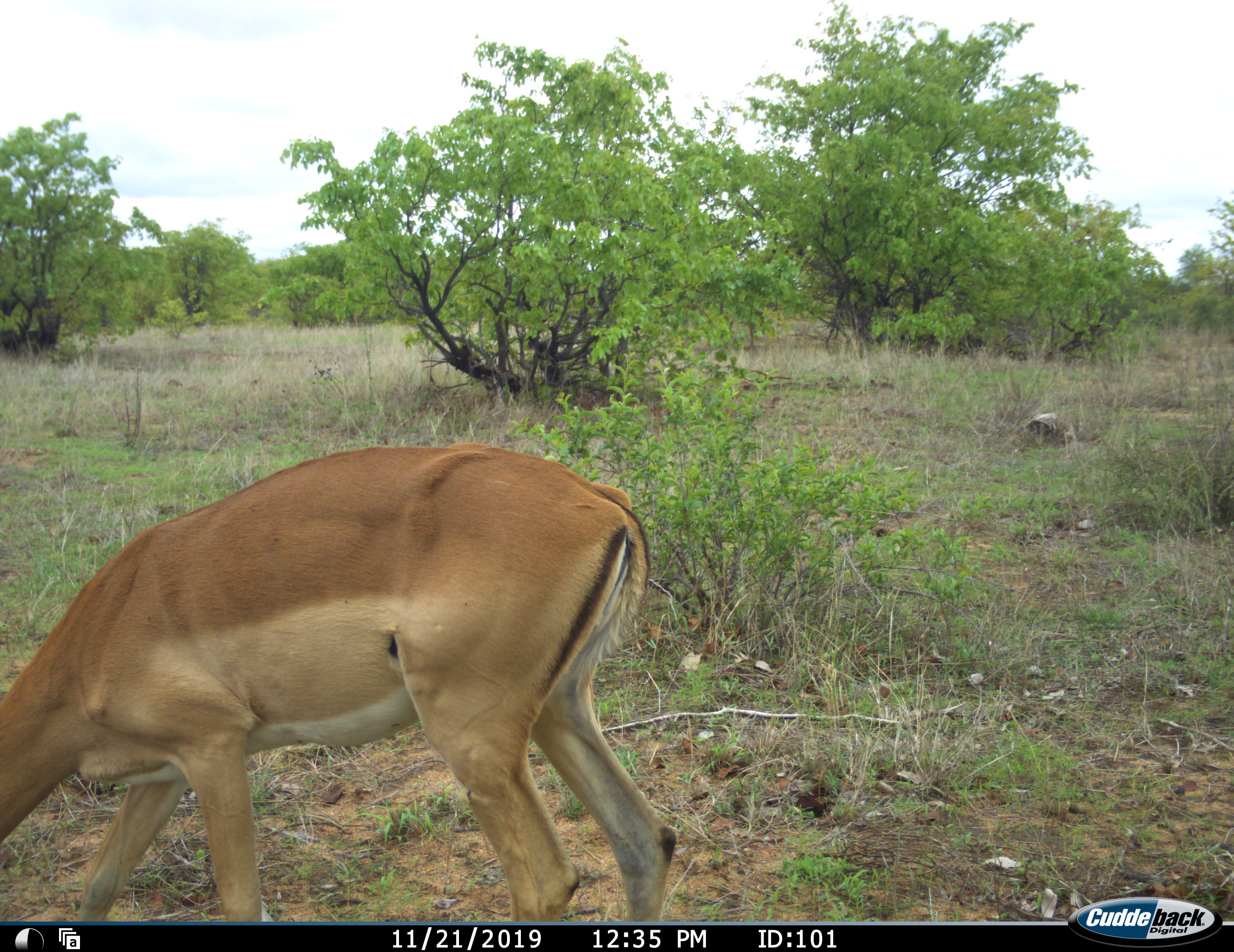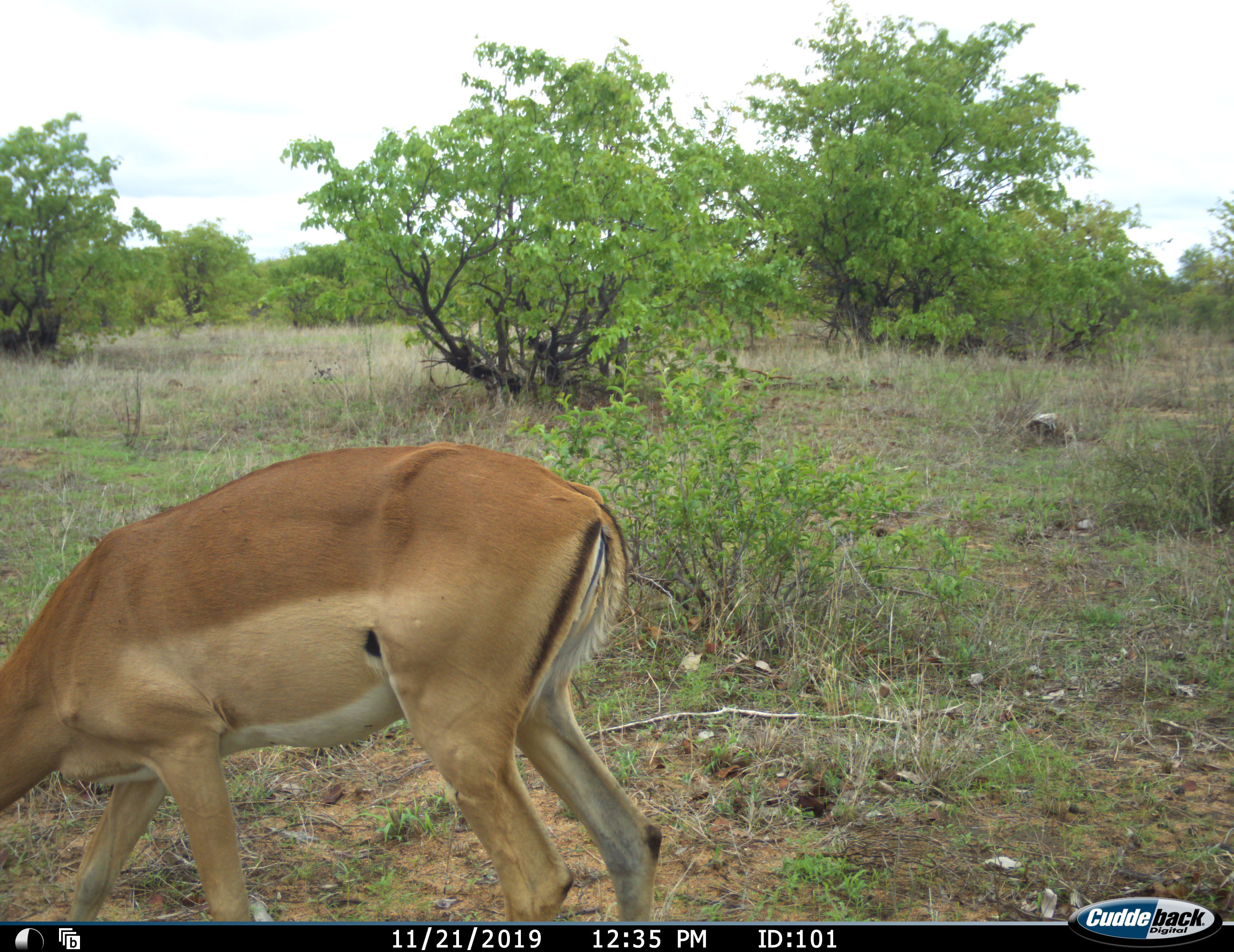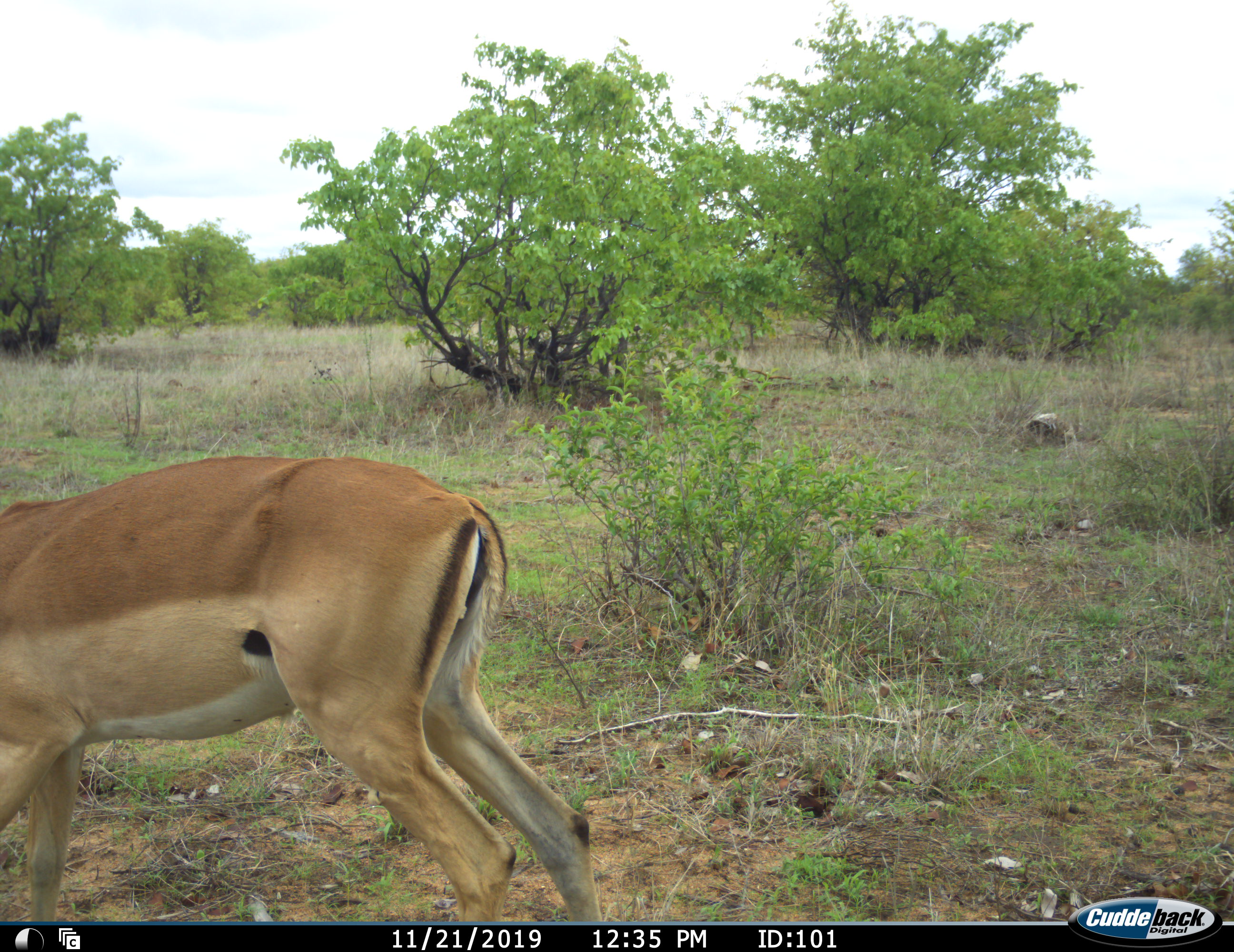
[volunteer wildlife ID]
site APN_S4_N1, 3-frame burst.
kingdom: Animalia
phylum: Chordata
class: Mammalia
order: Artiodactyla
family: Bovidae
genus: Aepyceros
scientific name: Aepyceros melampus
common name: impala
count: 1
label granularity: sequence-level